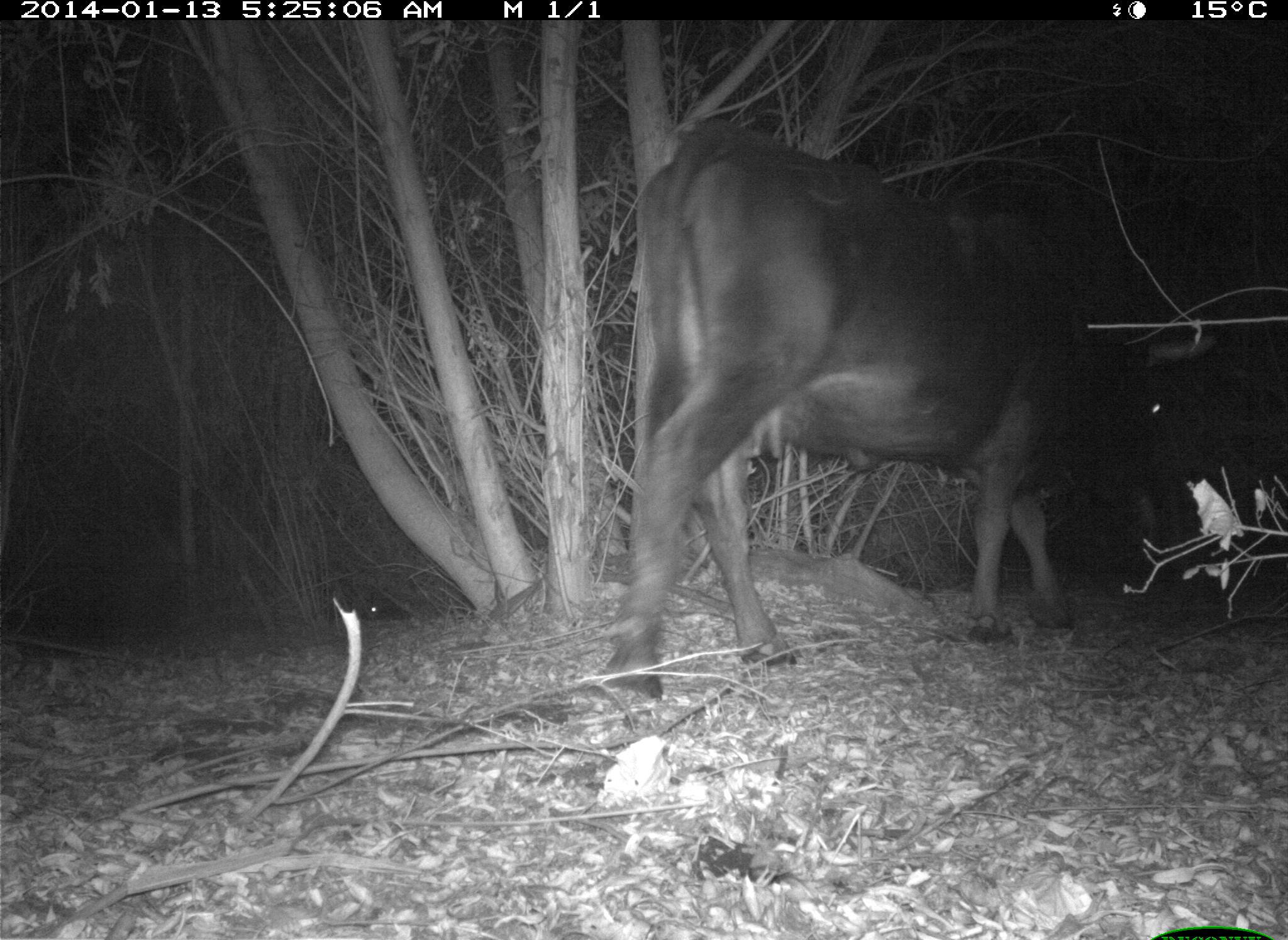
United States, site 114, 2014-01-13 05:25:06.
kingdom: Animalia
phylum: Chordata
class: Mammalia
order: Artiodactyla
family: Bovidae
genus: Bos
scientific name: Bos taurus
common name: cow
Cow (Bos taurus).